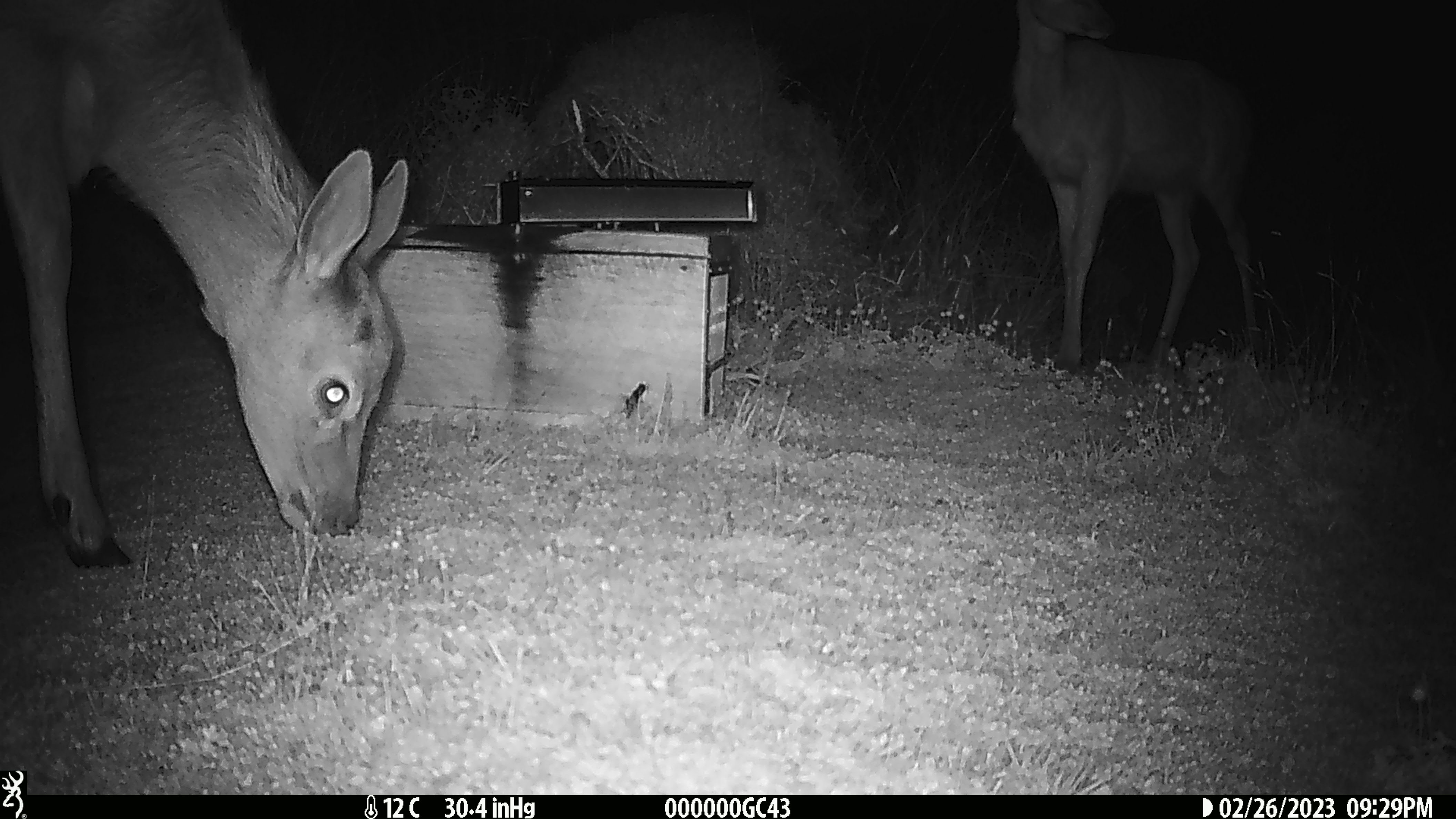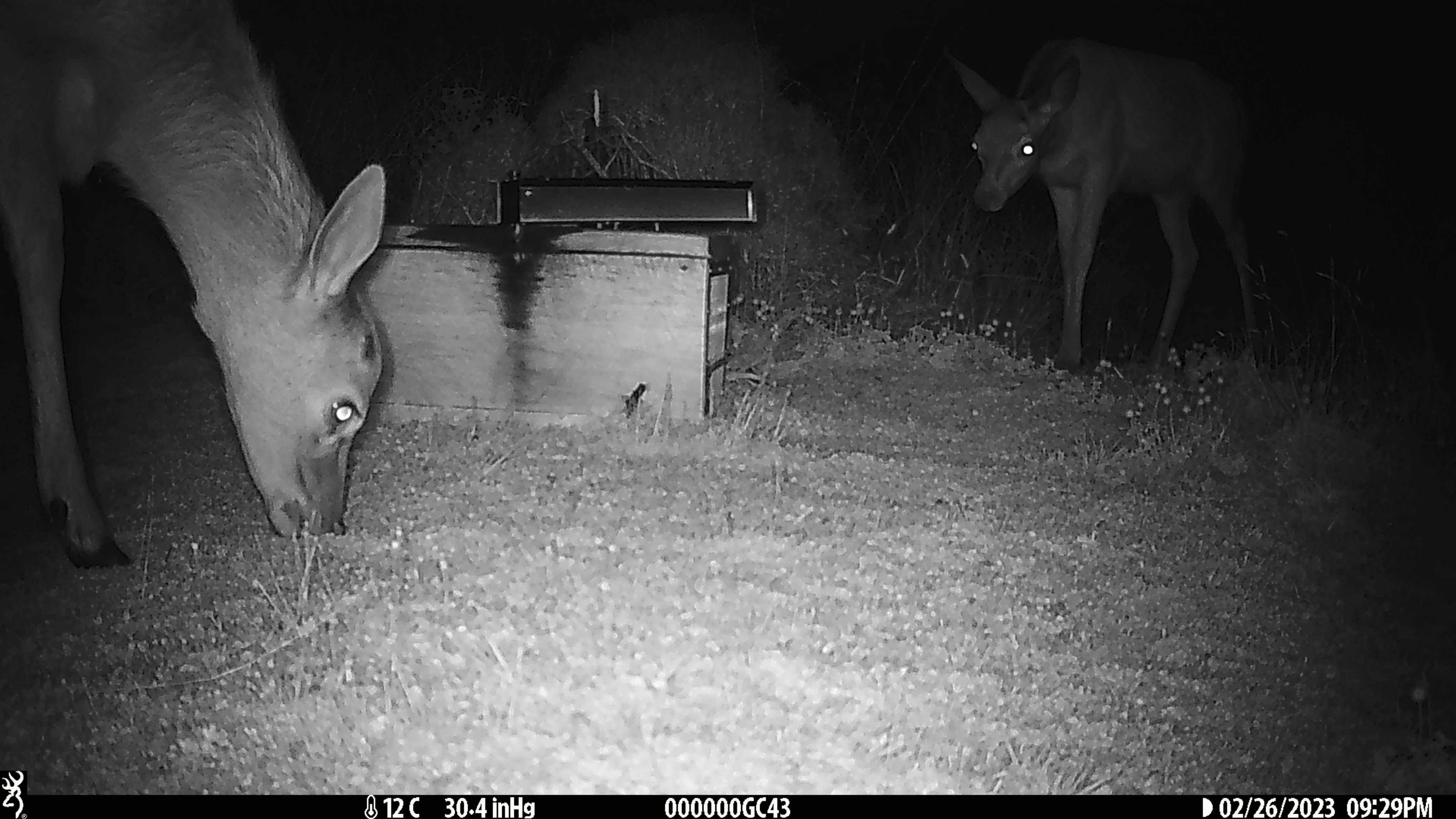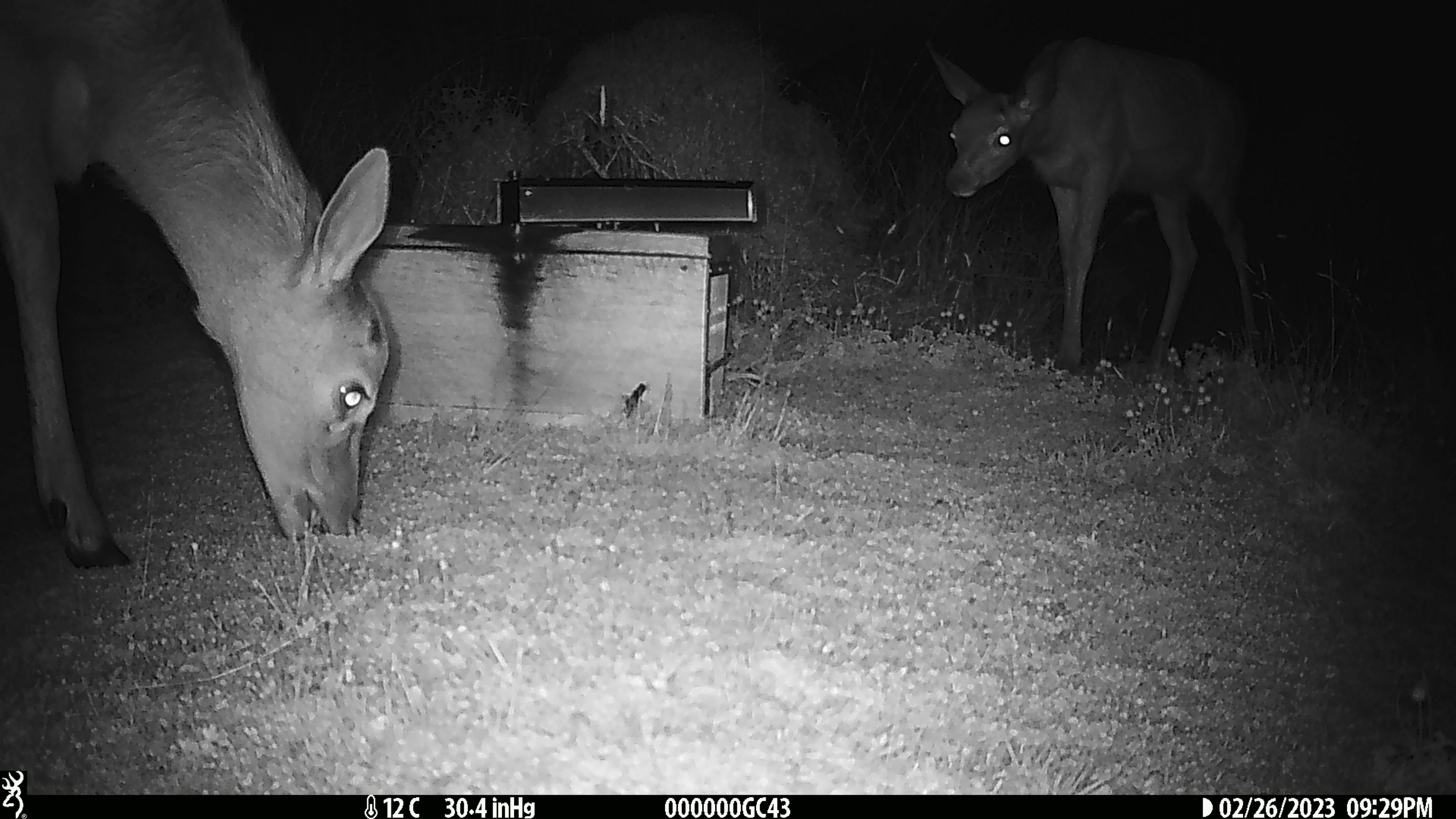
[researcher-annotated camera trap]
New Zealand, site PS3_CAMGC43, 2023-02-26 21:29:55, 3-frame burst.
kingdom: Animalia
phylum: Chordata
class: Mammalia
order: Artiodactyla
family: Cervidae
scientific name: Cervidae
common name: deer